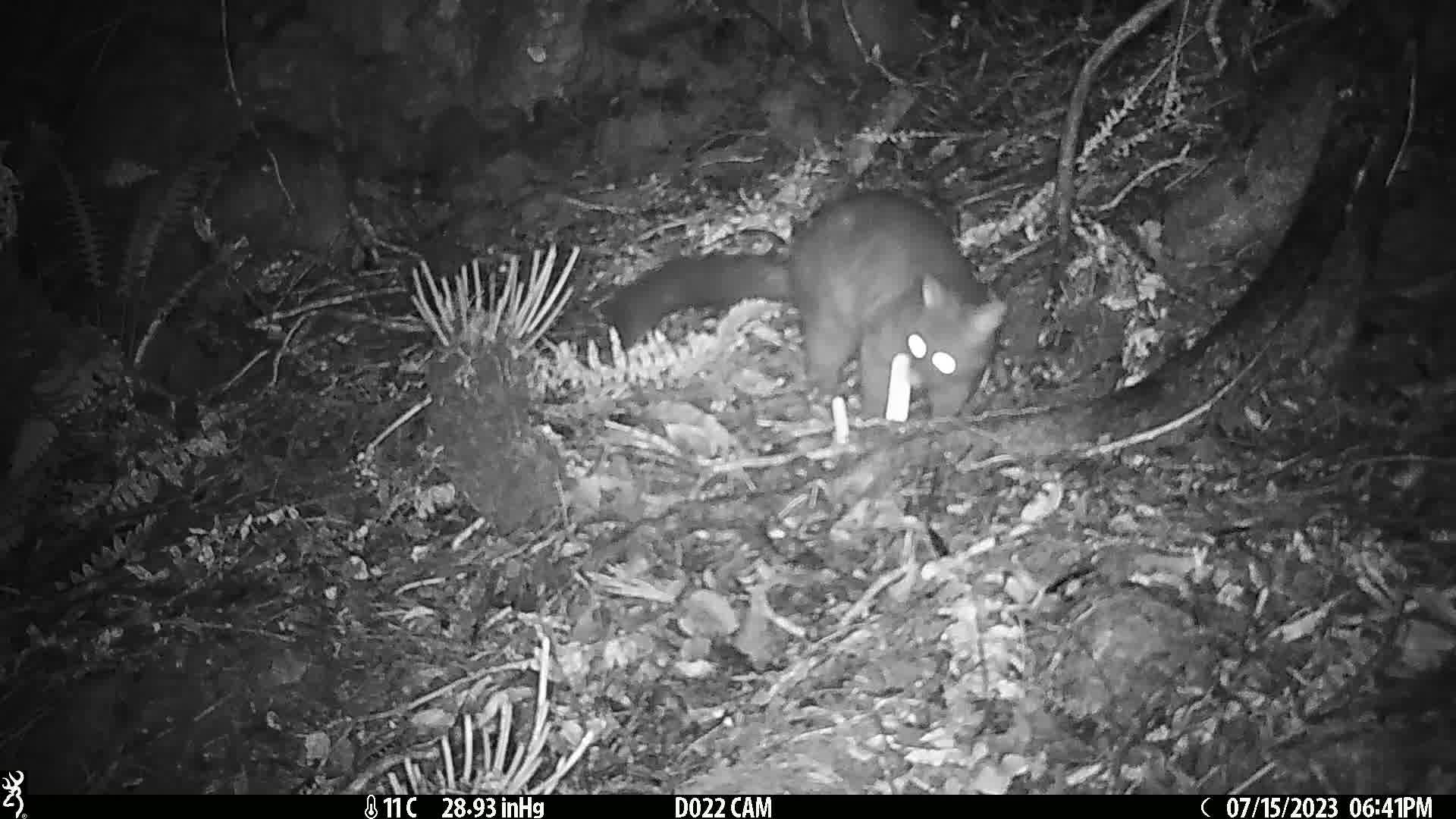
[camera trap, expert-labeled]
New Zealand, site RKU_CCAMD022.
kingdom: Animalia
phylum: Chordata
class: Mammalia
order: Diprotodontia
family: Phalangeridae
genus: Trichosurus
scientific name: Trichosurus vulpecula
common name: common brushtail possum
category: possum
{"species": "possum (common brushtail possum) (Trichosurus vulpecula)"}